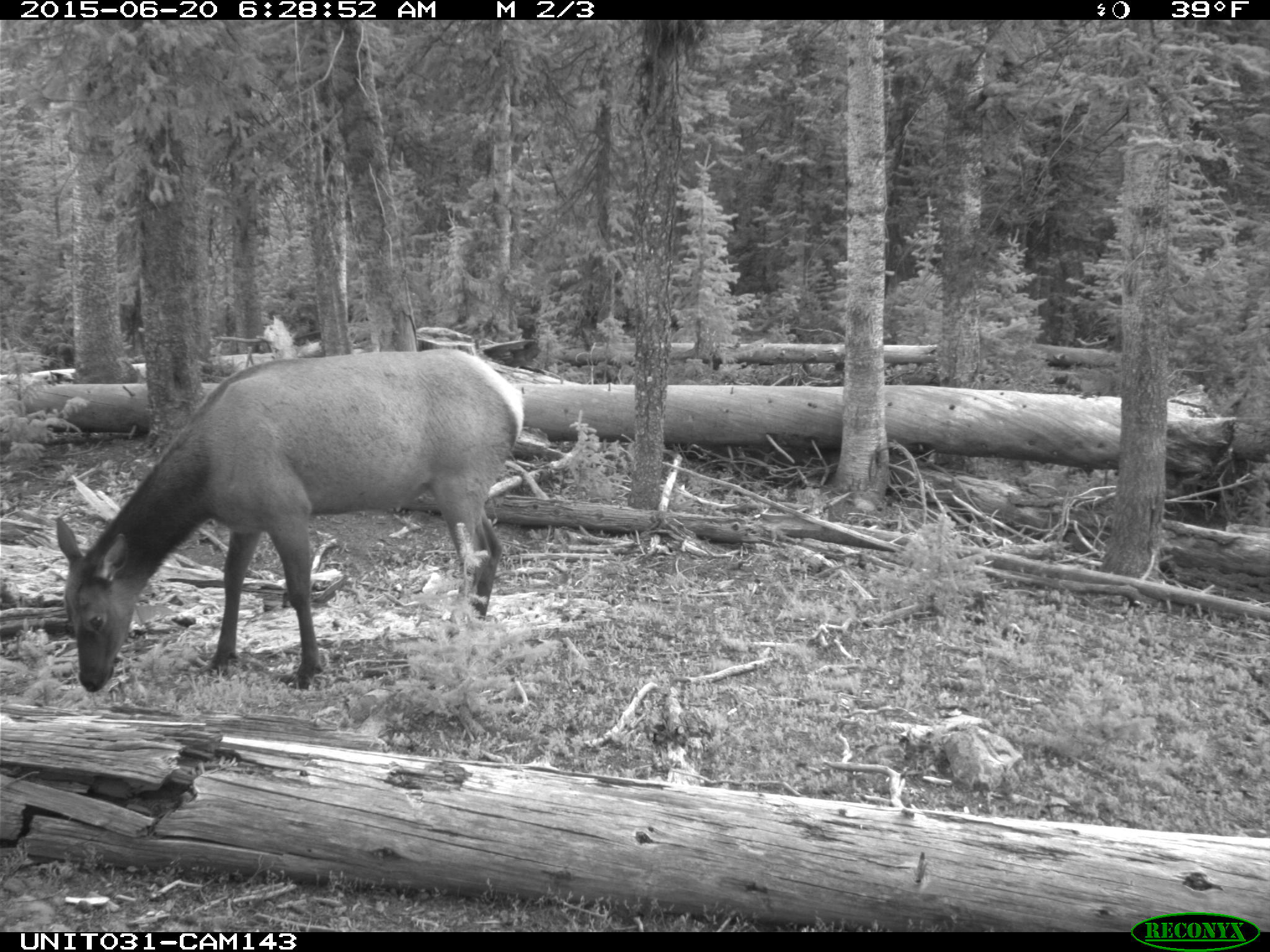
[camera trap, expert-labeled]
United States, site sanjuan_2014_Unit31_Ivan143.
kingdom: Animalia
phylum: Chordata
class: Mammalia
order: Artiodactyla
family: Cervidae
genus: Cervus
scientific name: Cervus elaphus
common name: red deer